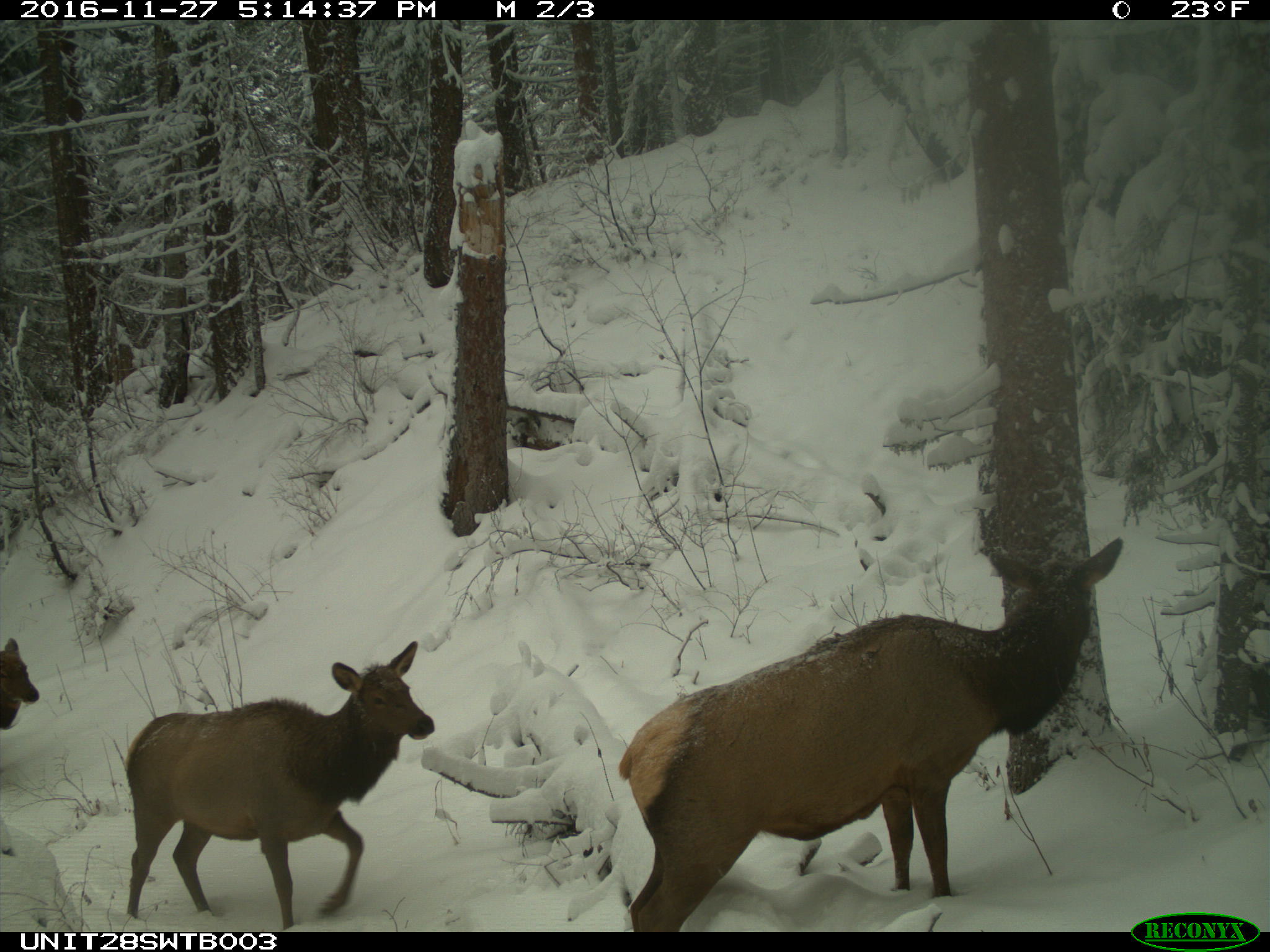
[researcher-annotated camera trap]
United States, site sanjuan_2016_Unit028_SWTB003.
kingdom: Animalia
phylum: Chordata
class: Mammalia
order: Artiodactyla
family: Cervidae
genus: Cervus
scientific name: Cervus elaphus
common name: red deer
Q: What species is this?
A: Cervus elaphus (red deer).